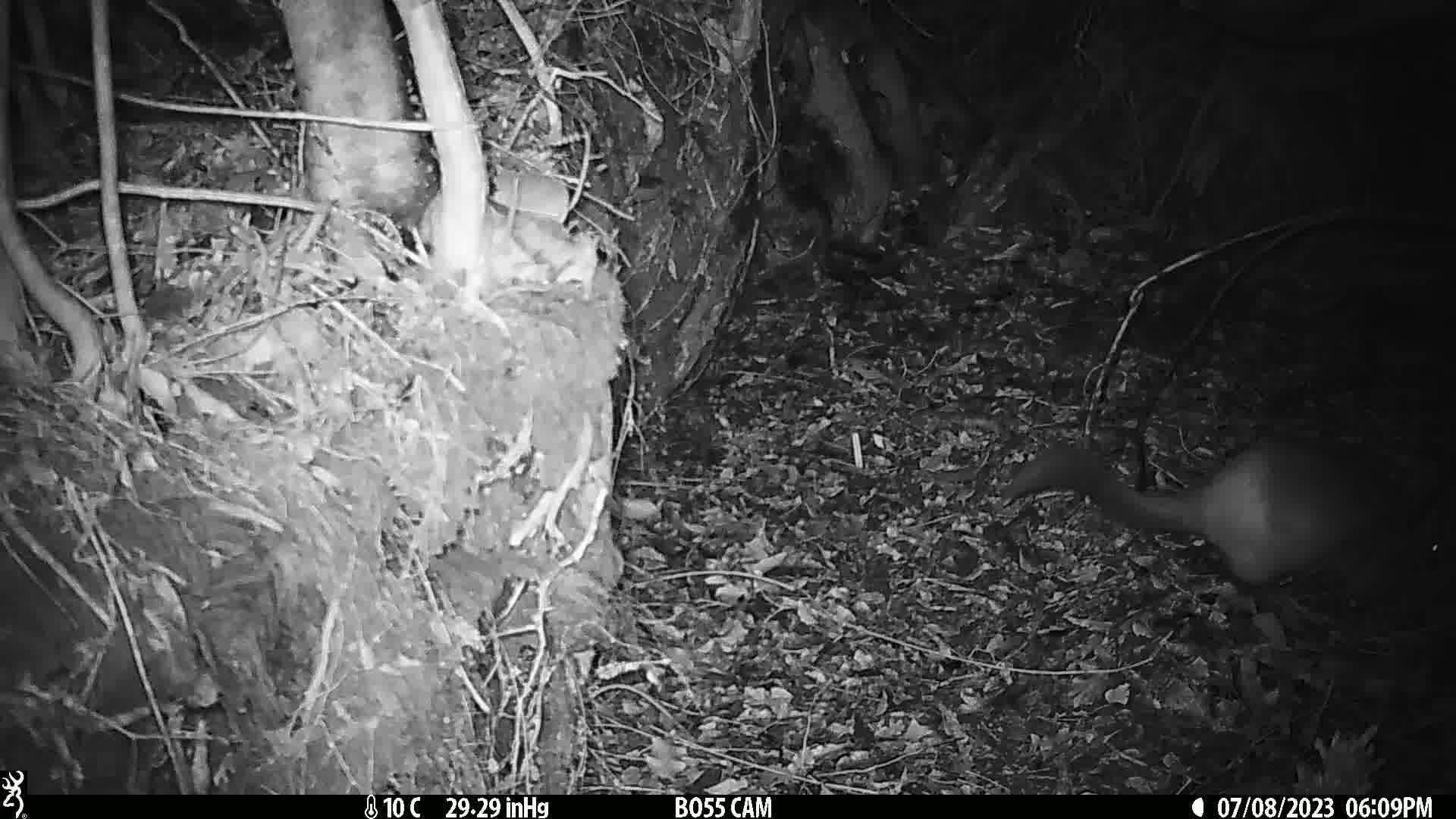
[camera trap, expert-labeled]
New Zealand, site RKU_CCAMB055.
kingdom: Animalia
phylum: Chordata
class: Mammalia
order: Diprotodontia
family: Phalangeridae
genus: Trichosurus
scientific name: Trichosurus vulpecula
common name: common brushtail possum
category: possum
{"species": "possum (common brushtail possum) (Trichosurus vulpecula)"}